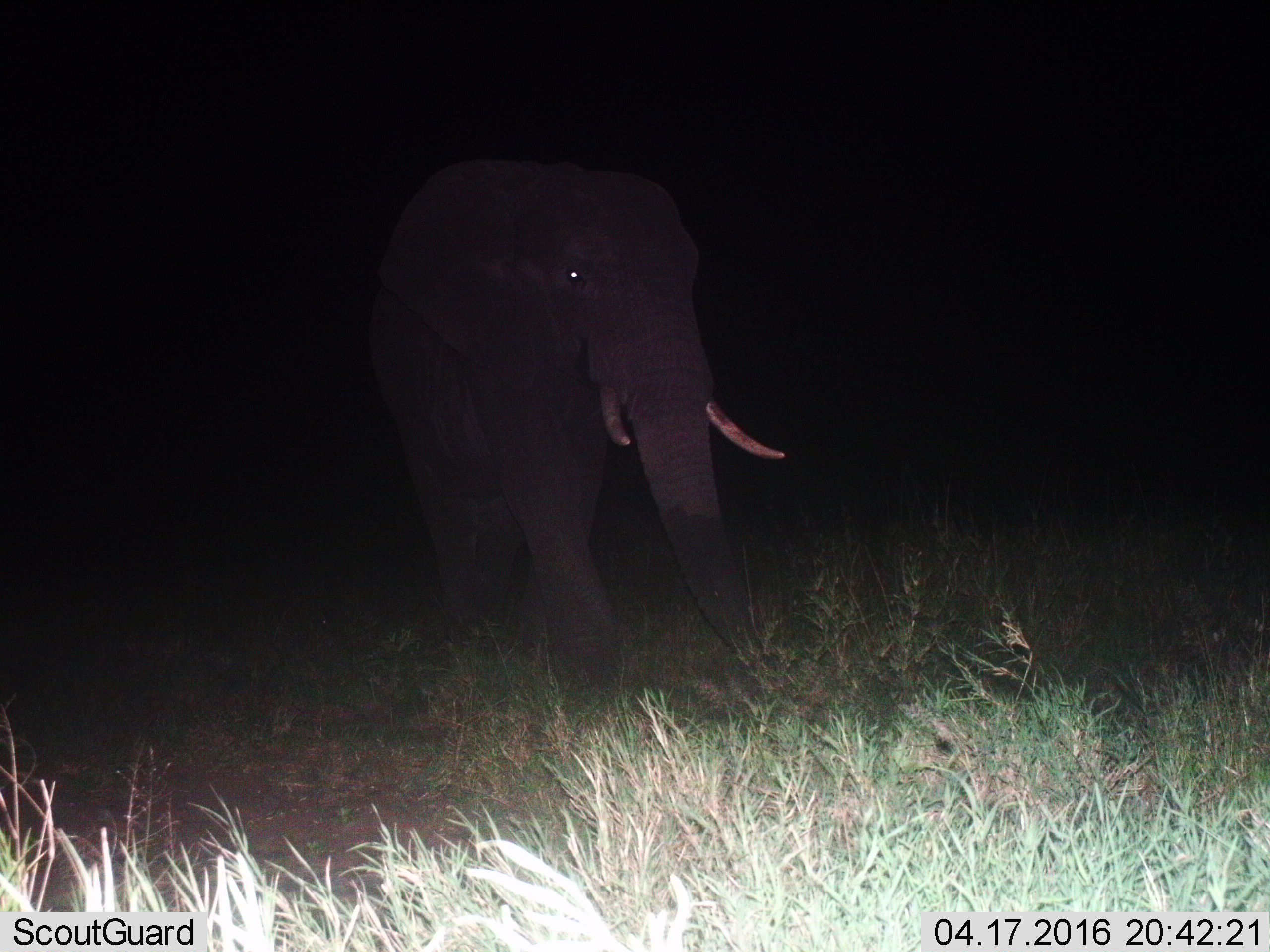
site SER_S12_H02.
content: unidentified animal